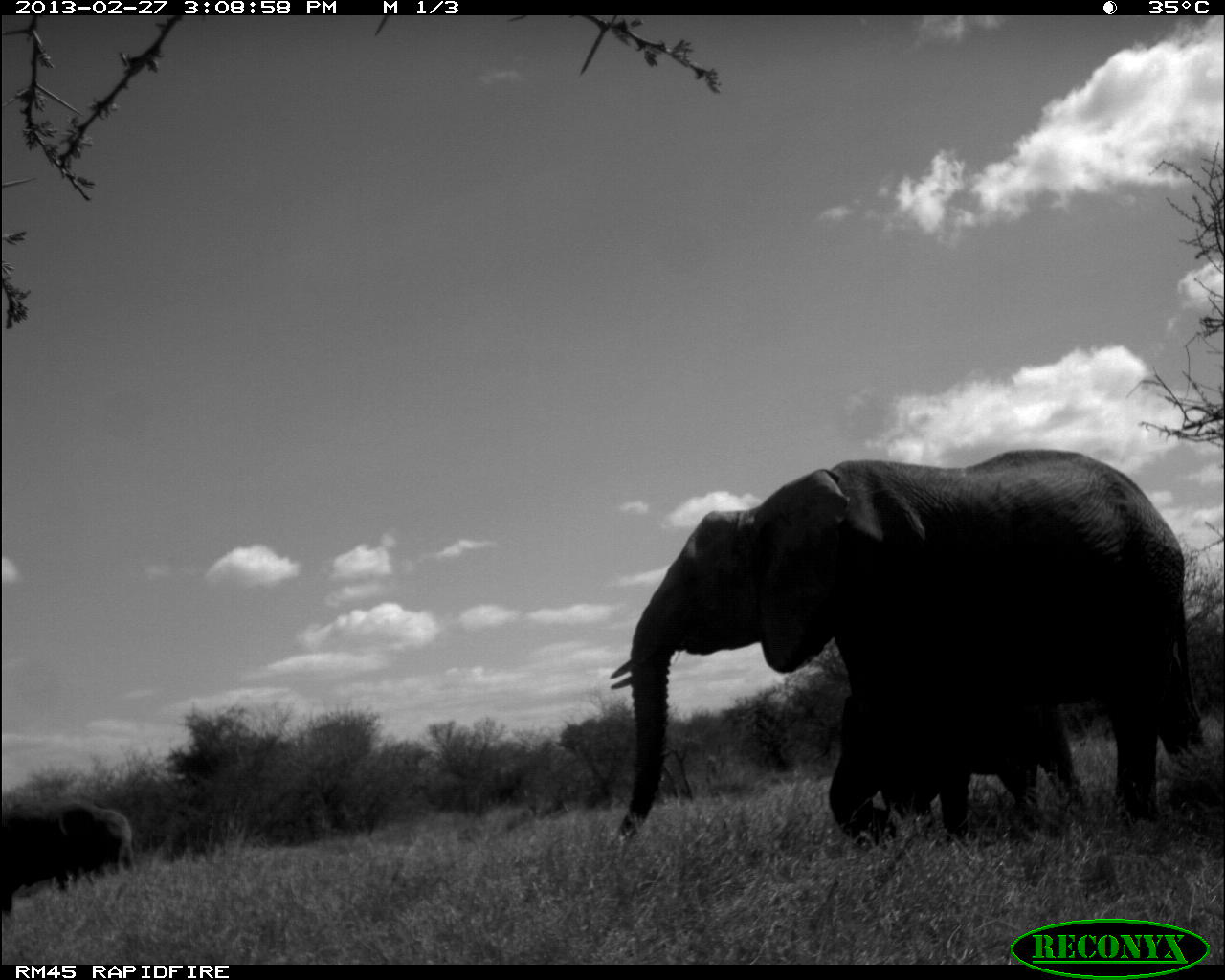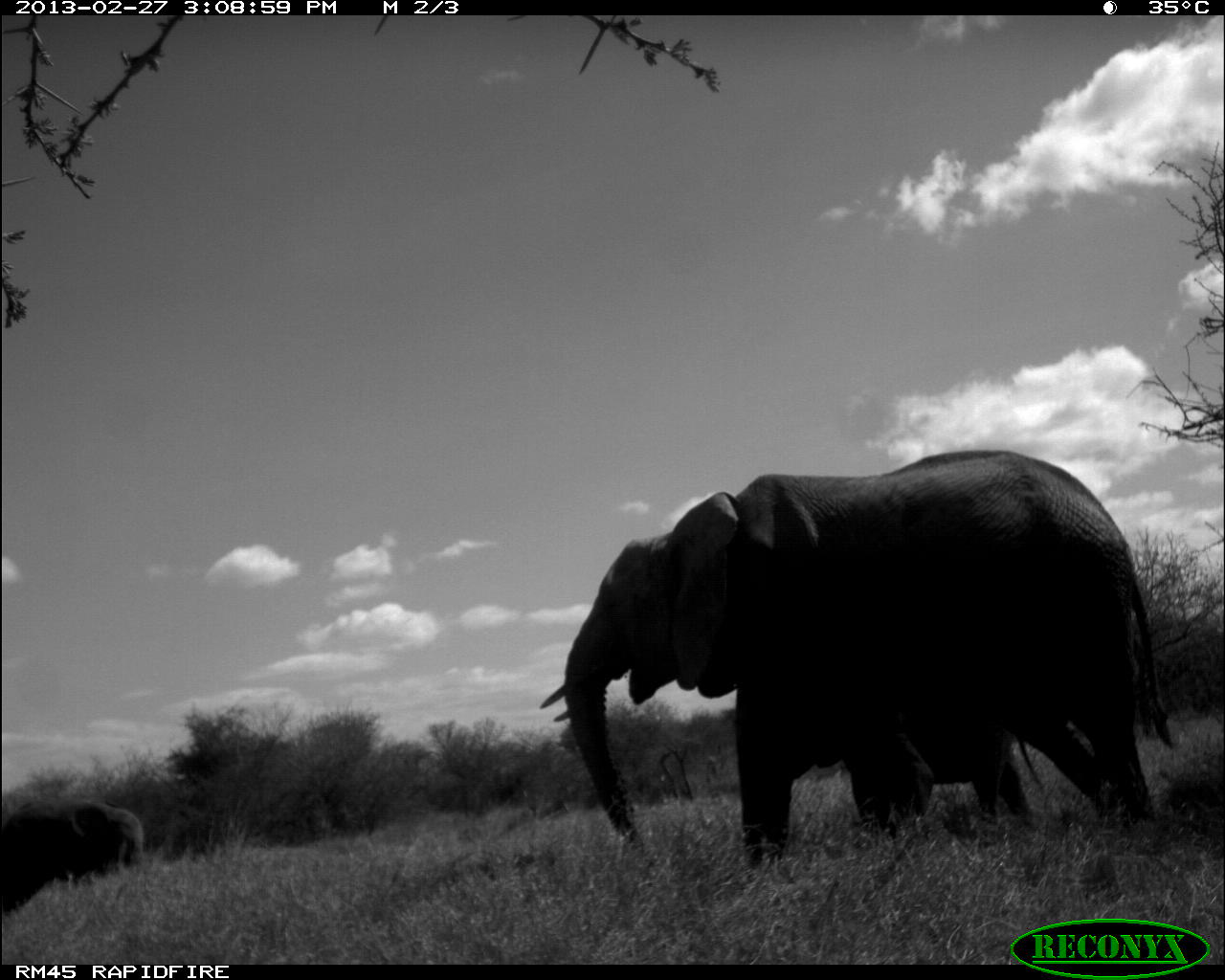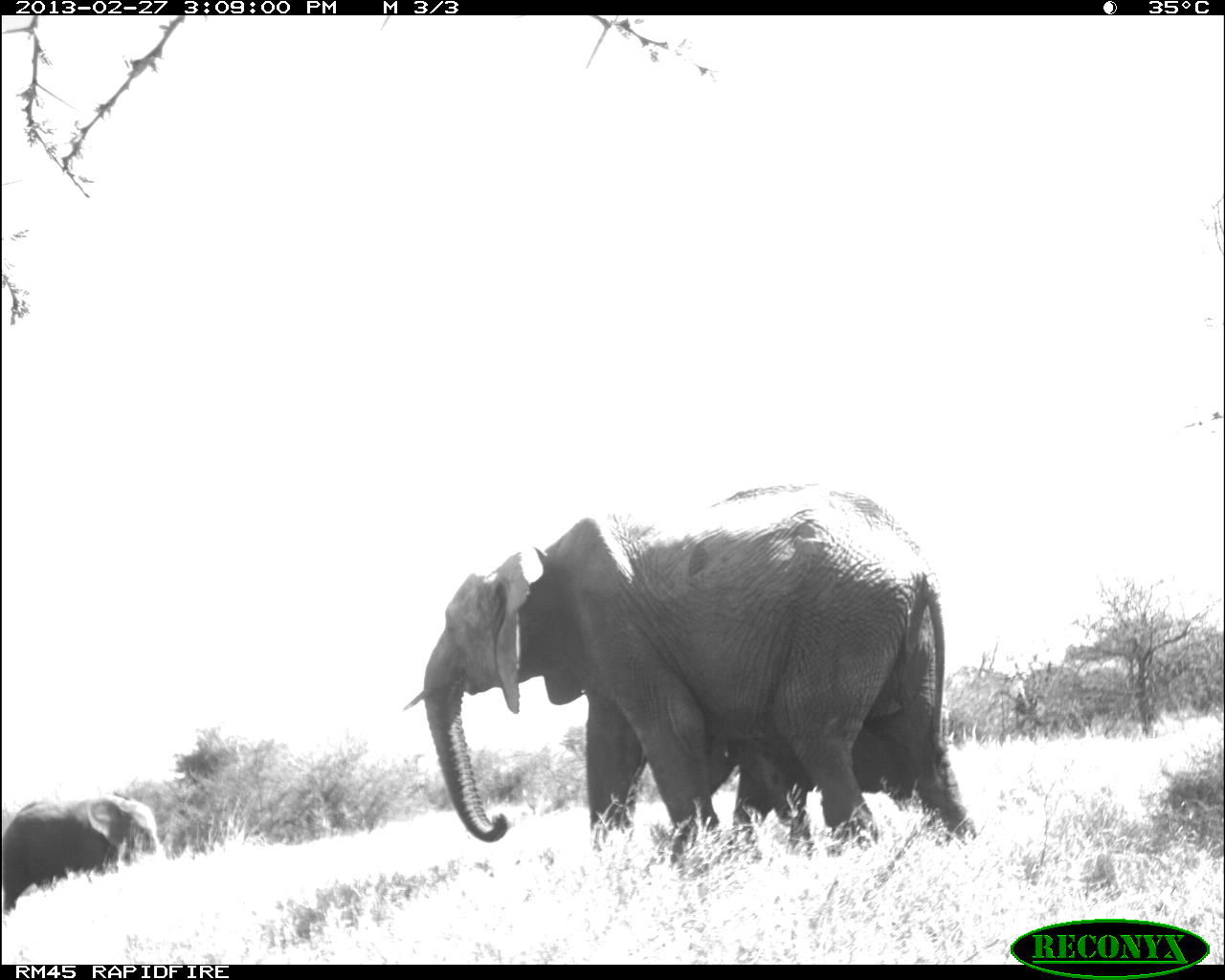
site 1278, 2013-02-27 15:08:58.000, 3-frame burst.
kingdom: Animalia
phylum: Chordata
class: Mammalia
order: Proboscidea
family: Elephantidae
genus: Loxodonta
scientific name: Loxodonta africana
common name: african bush elephant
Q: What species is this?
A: Loxodonta africana (african bush elephant).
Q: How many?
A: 3.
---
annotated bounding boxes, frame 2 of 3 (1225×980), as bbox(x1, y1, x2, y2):
loxodonta africana: bbox(540, 448, 1175, 864); bbox(796, 702, 1039, 838); bbox(1, 805, 146, 921)